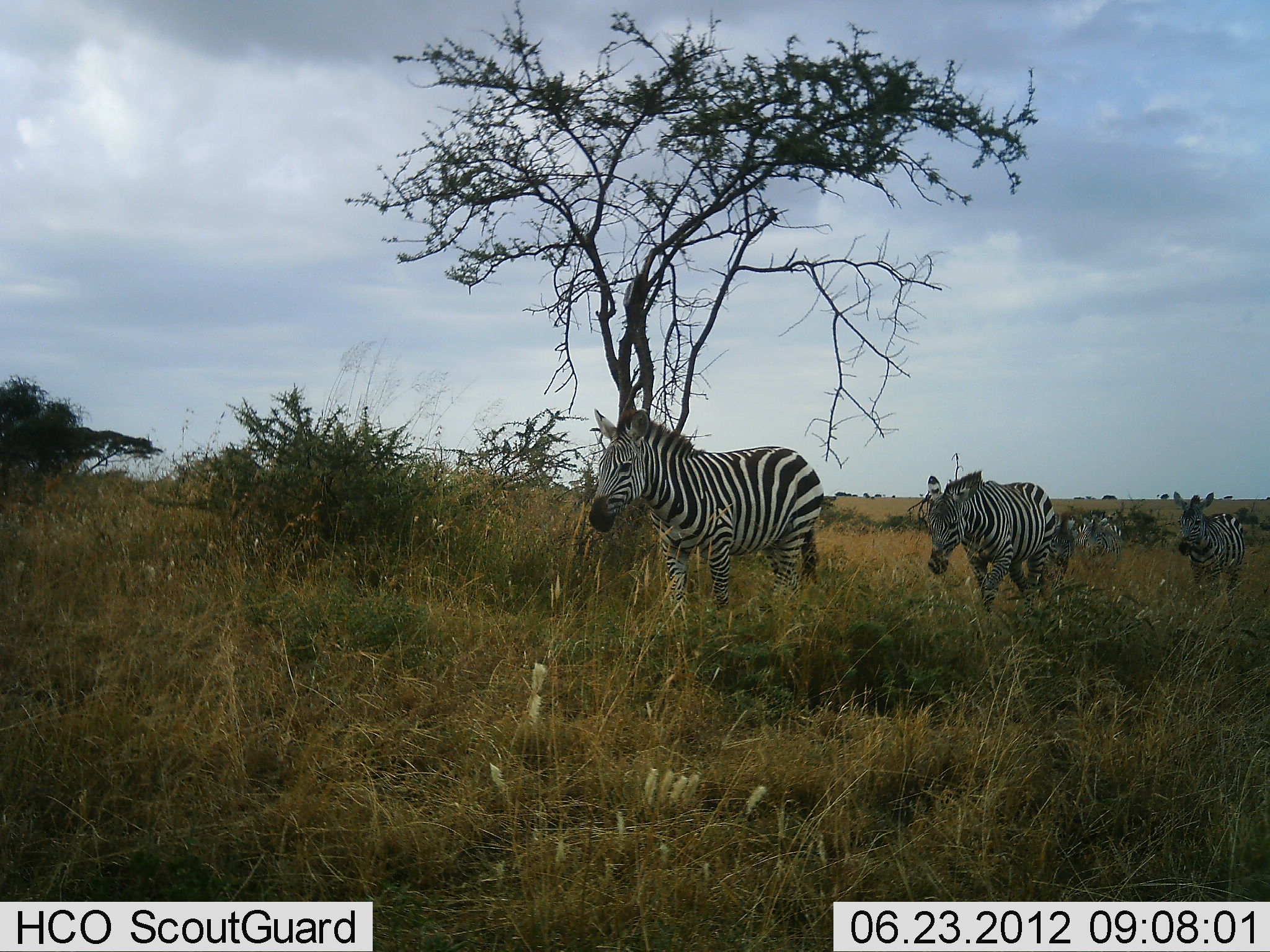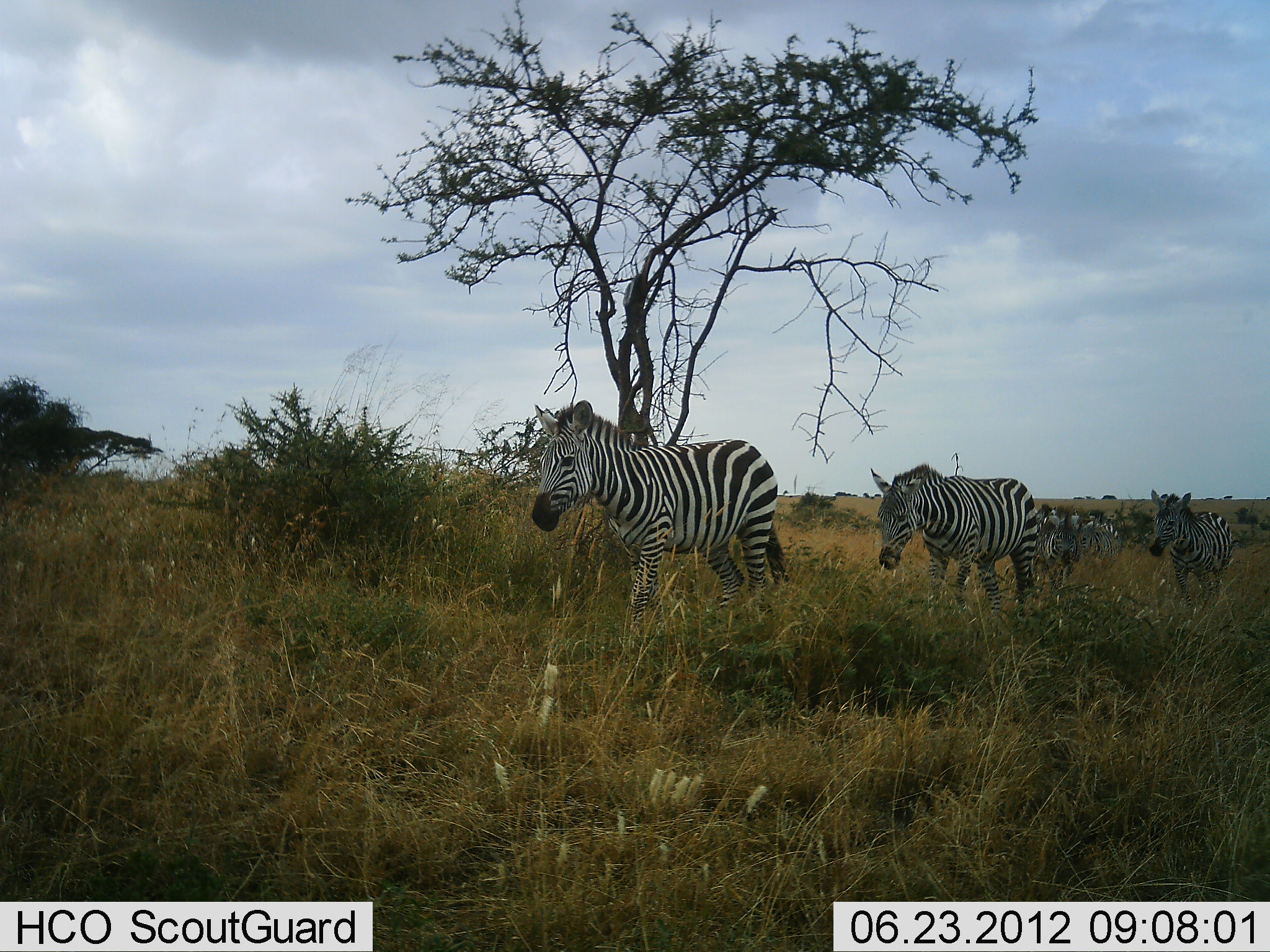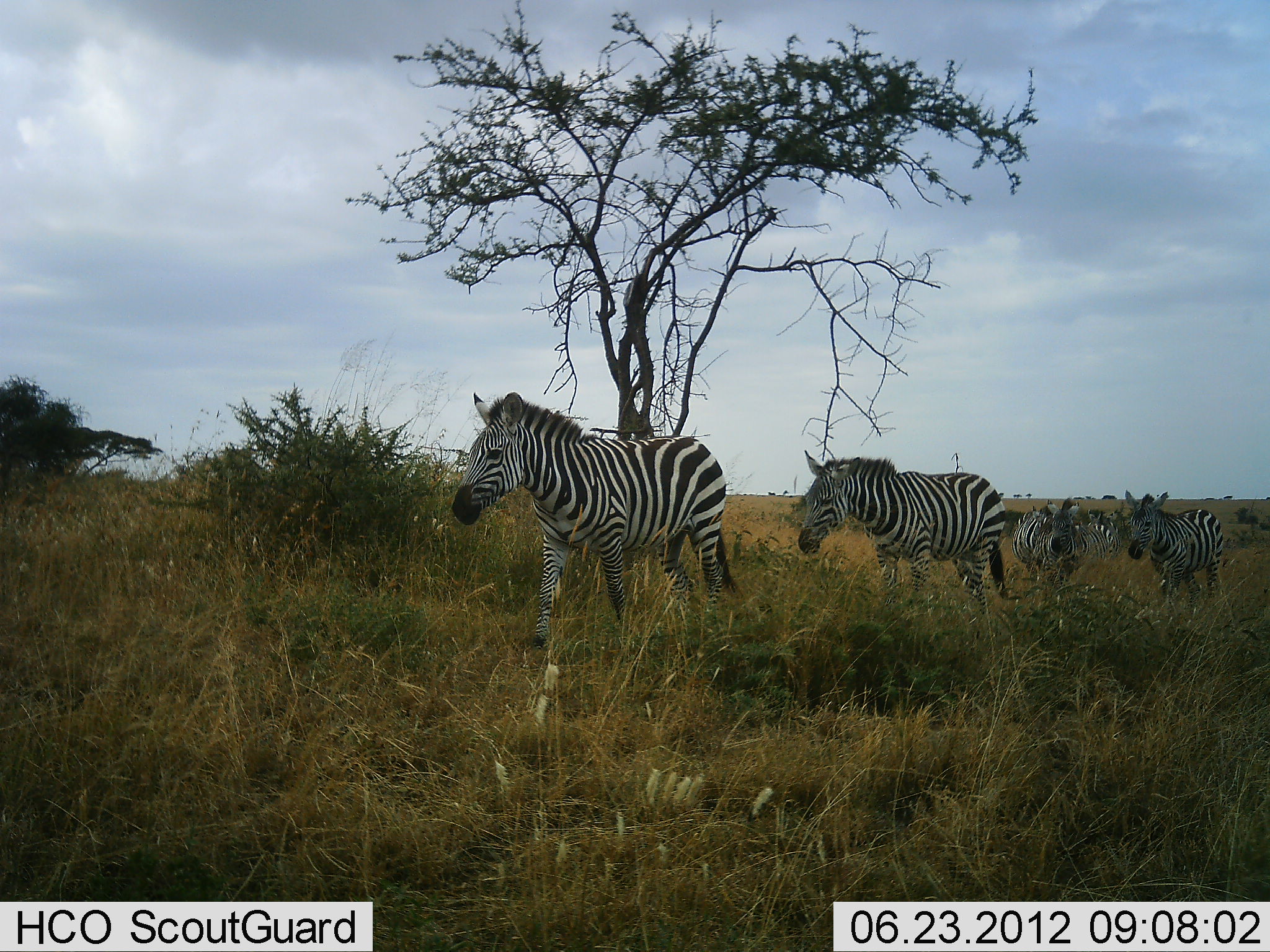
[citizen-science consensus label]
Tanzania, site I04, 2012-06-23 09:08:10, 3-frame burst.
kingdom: Animalia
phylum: Chordata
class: Mammalia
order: Perissodactyla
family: Equidae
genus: Equus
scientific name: Equus quagga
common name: plains zebra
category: zebra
Zebra (plains zebra) (Equus quagga), count 5. Behavior (volunteer vote fractions): standing 0%, resting 0%, moving 100%, interacting 0%. Young present (vote fraction): 0%. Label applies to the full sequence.